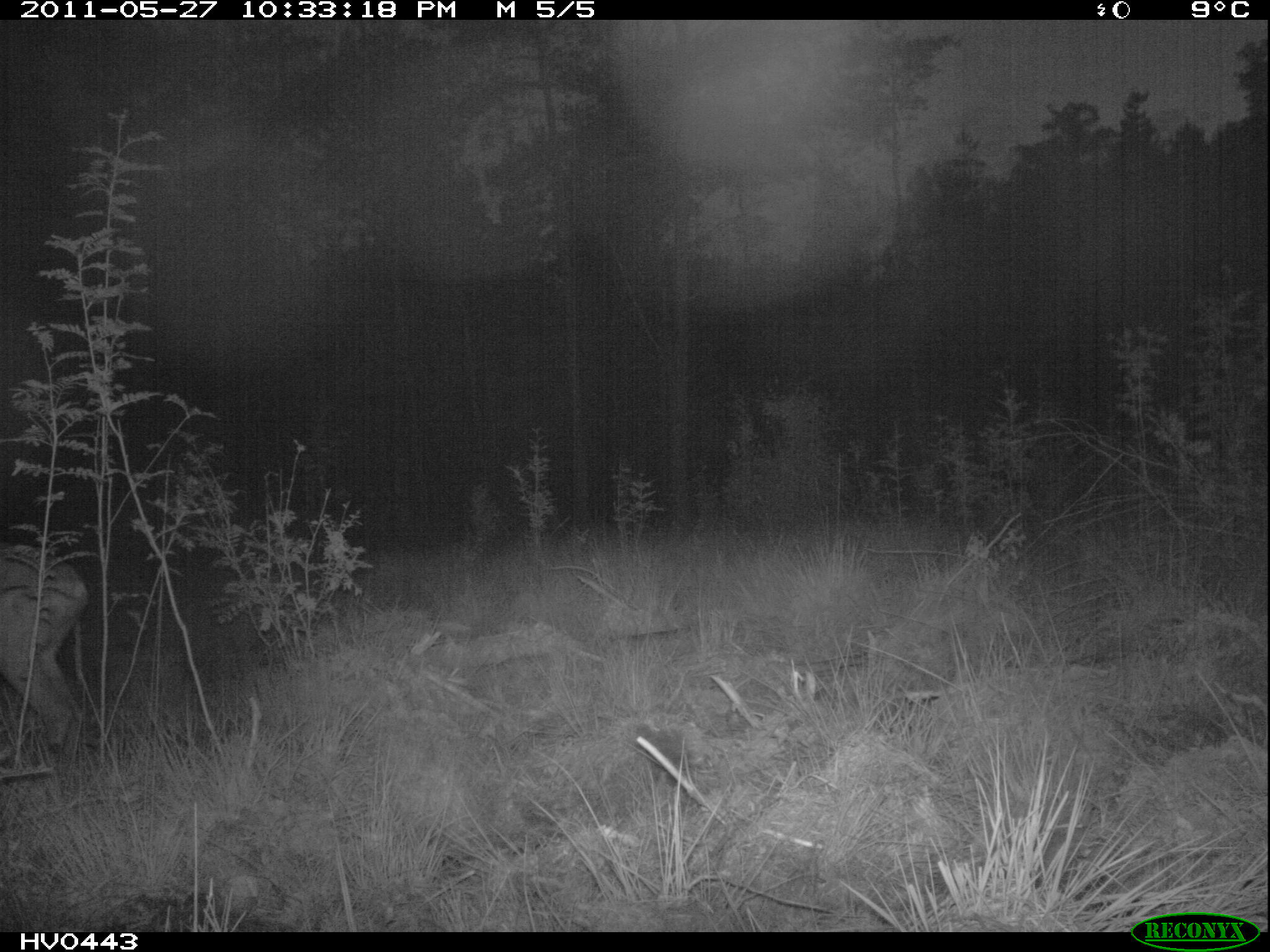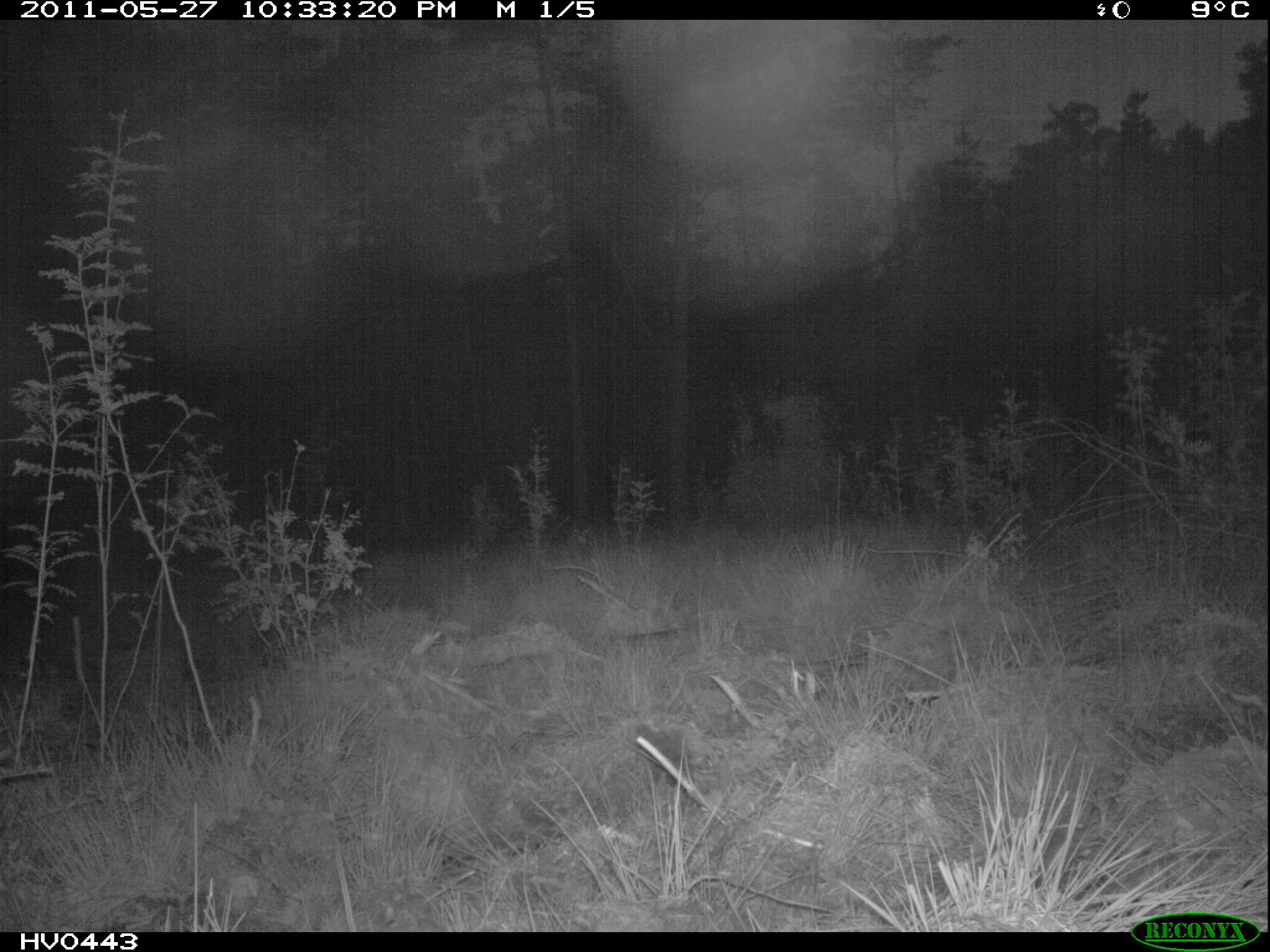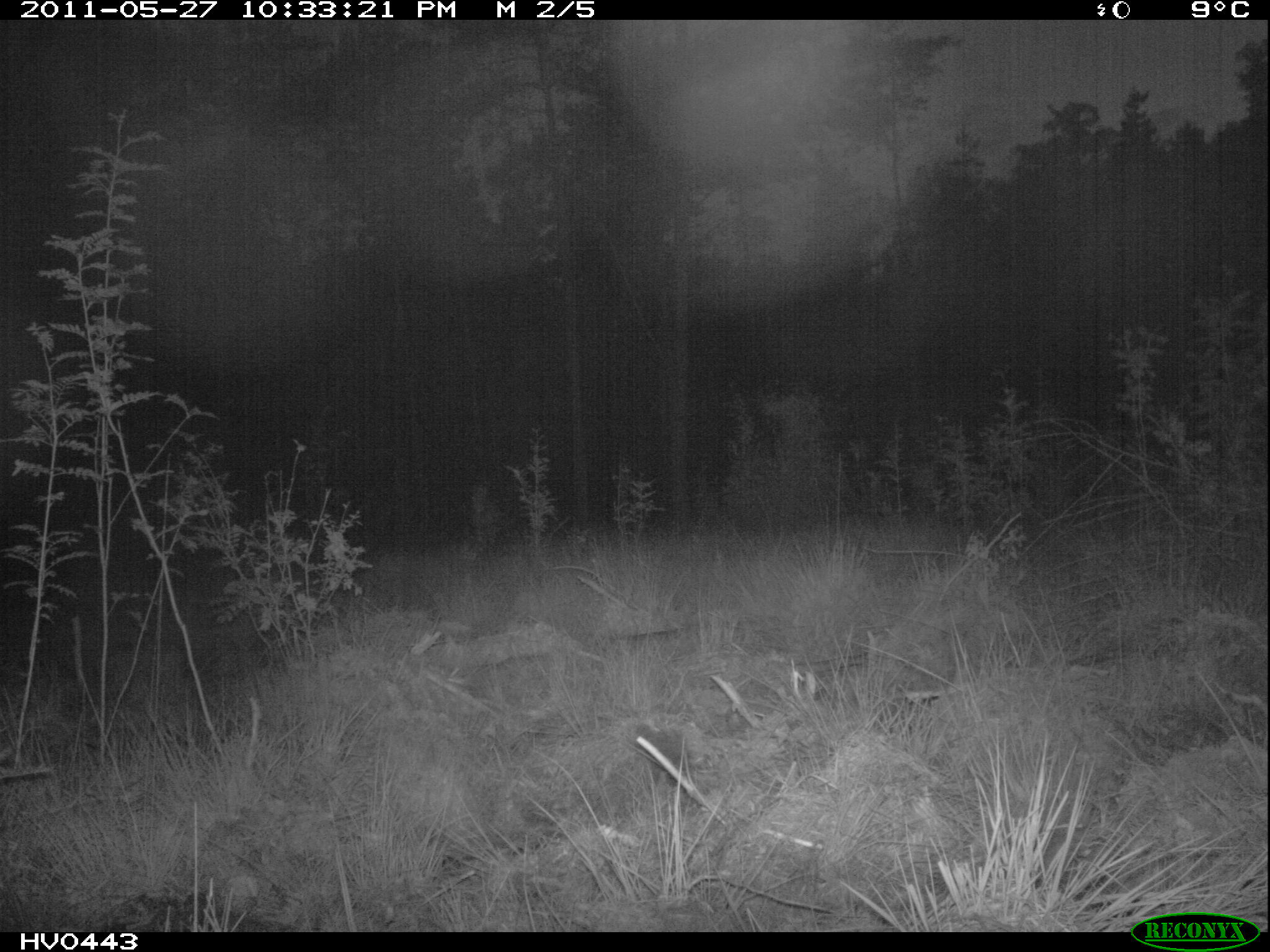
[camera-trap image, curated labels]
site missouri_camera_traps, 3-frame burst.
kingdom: Animalia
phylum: Chordata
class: Mammalia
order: Artiodactyla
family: Cervidae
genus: Capreolus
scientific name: Capreolus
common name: roe deer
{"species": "roe deer (Capreolus)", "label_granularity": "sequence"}